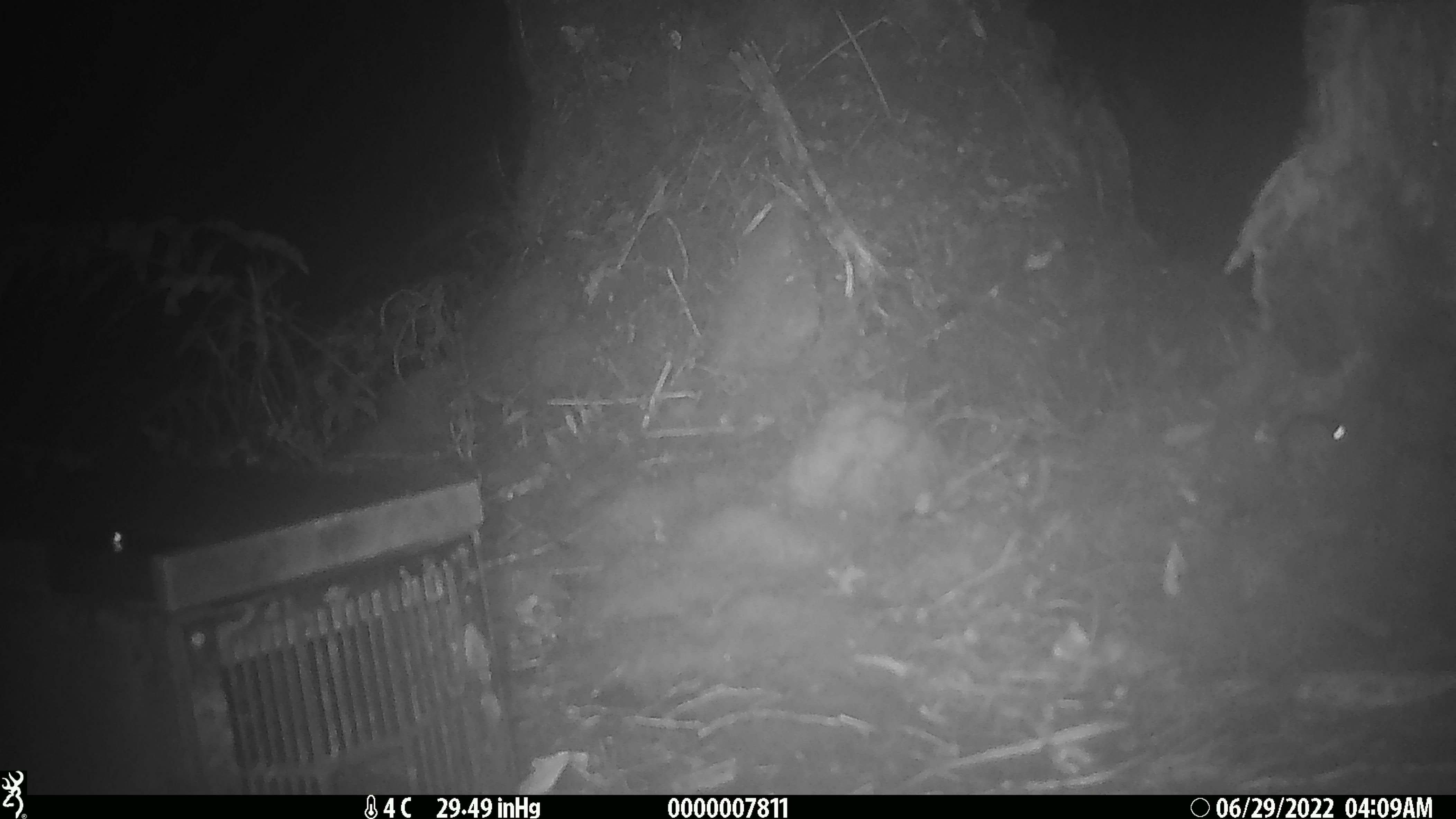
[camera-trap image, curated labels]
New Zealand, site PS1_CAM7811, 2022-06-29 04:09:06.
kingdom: Animalia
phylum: Chordata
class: Mammalia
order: Rodentia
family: Muridae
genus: Mus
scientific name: Mus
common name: mouse